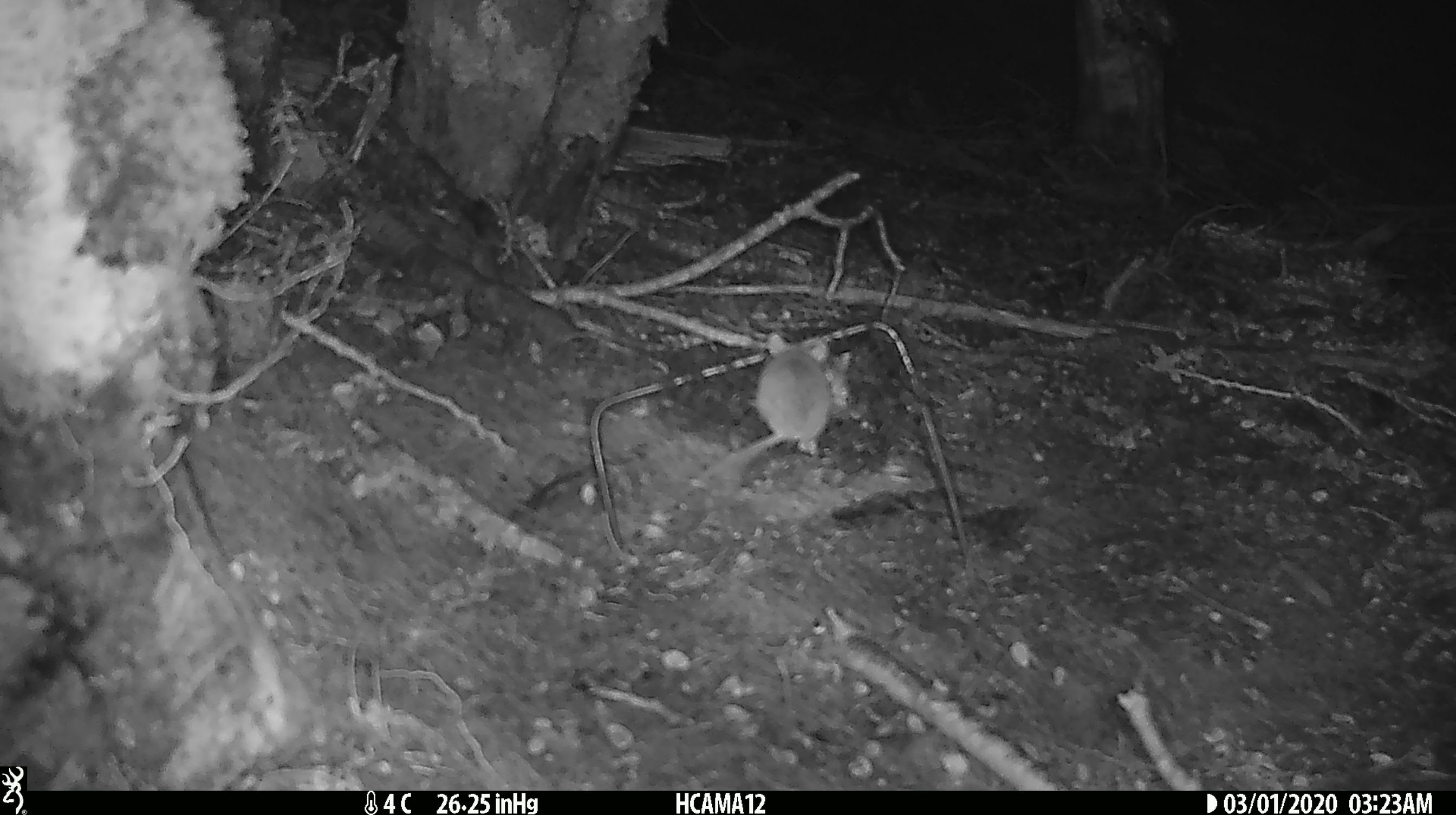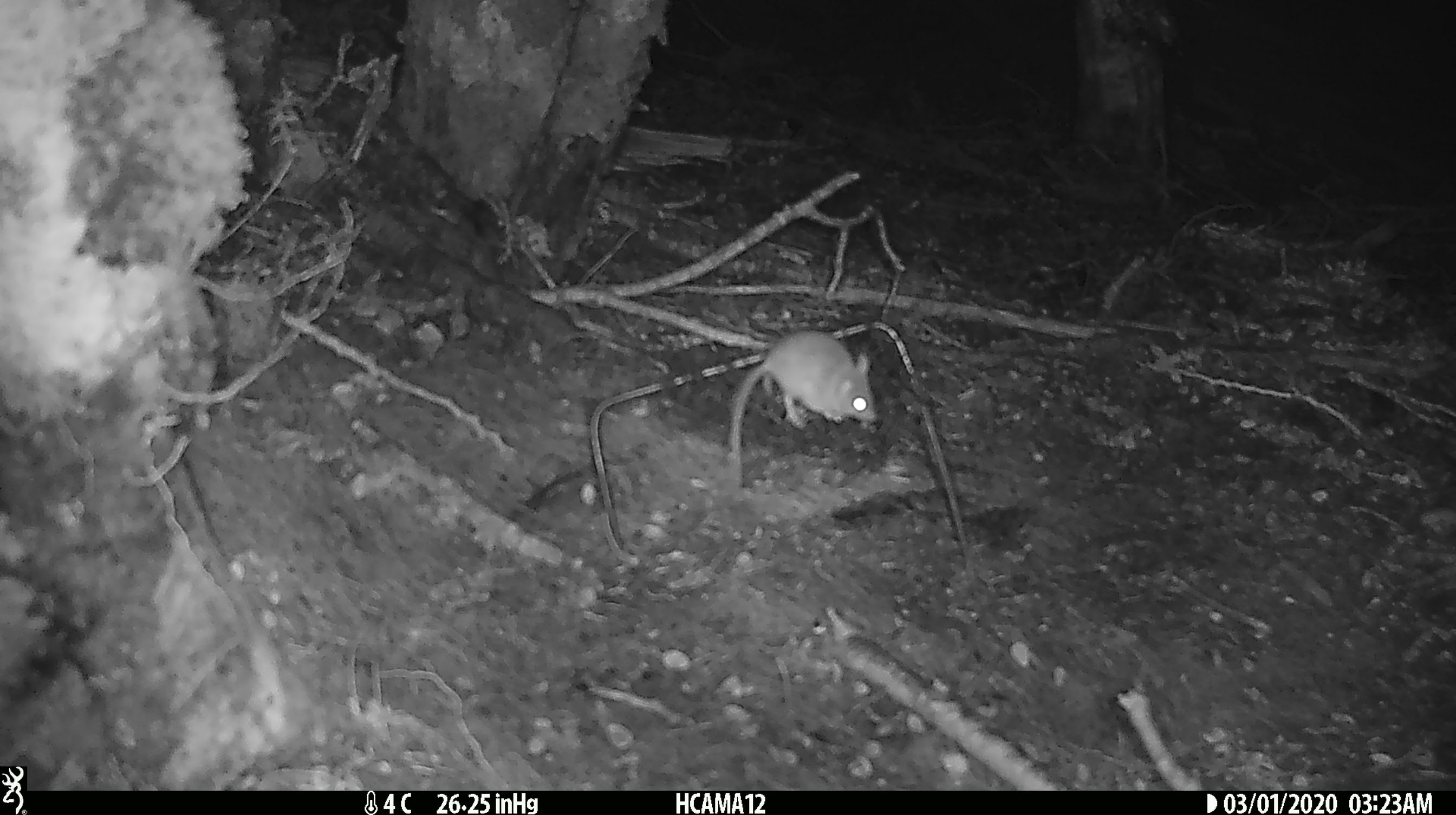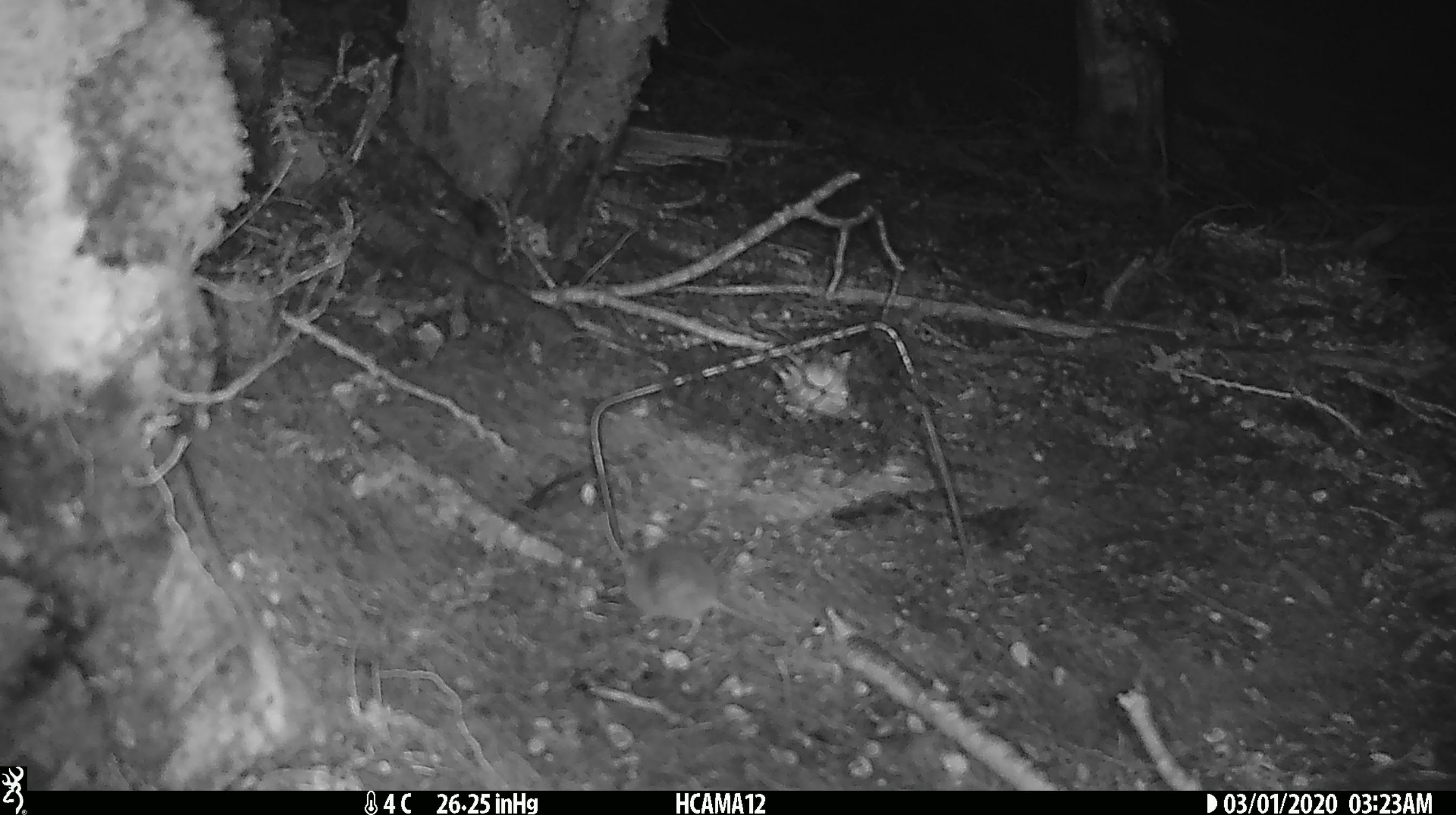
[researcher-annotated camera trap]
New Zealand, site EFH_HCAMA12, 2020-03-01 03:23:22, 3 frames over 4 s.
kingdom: Animalia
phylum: Chordata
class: Mammalia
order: Rodentia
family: Muridae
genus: Mus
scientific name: Mus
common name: mouse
Mouse (Mus).